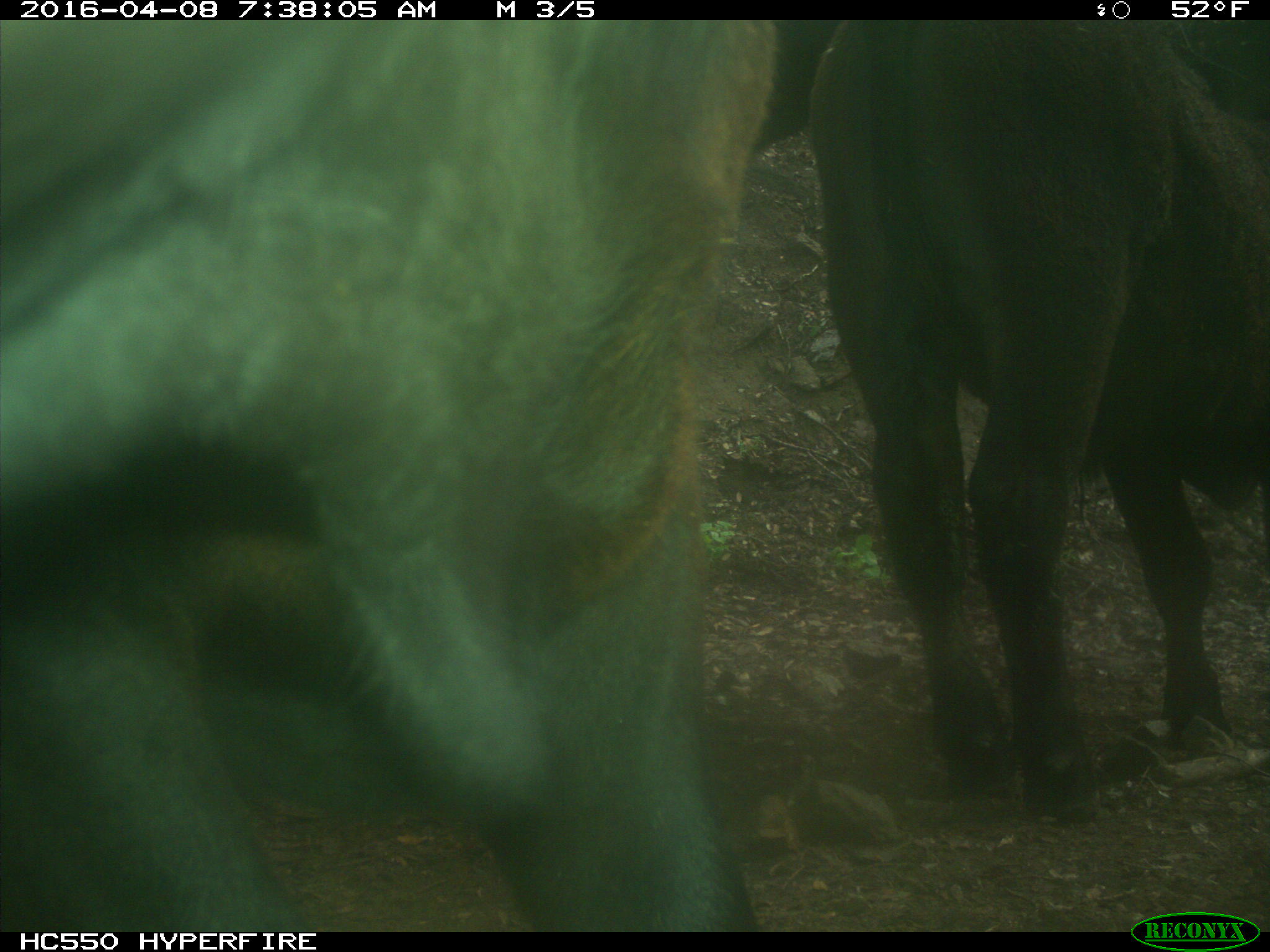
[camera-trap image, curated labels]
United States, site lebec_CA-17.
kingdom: Animalia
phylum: Chordata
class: Mammalia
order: Artiodactyla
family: Bovidae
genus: Bos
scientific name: Bos taurus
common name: domestic cow